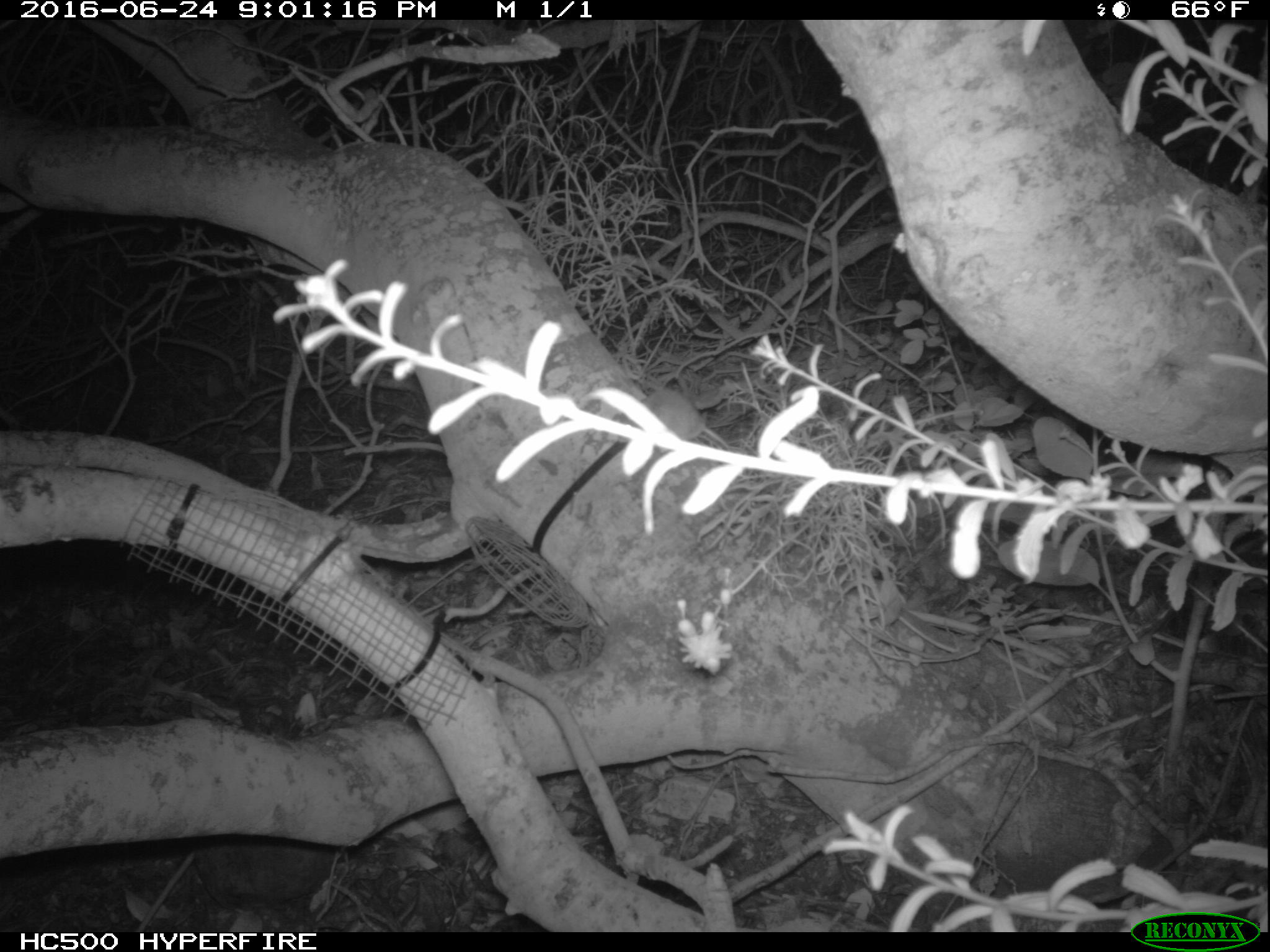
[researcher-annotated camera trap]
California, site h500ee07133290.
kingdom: Animalia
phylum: Chordata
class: Mammalia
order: Rodentia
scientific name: Rodentia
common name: rodent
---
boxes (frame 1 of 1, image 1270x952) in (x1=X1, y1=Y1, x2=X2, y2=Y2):
rodent: (x1=630, y1=387, x2=732, y2=455)